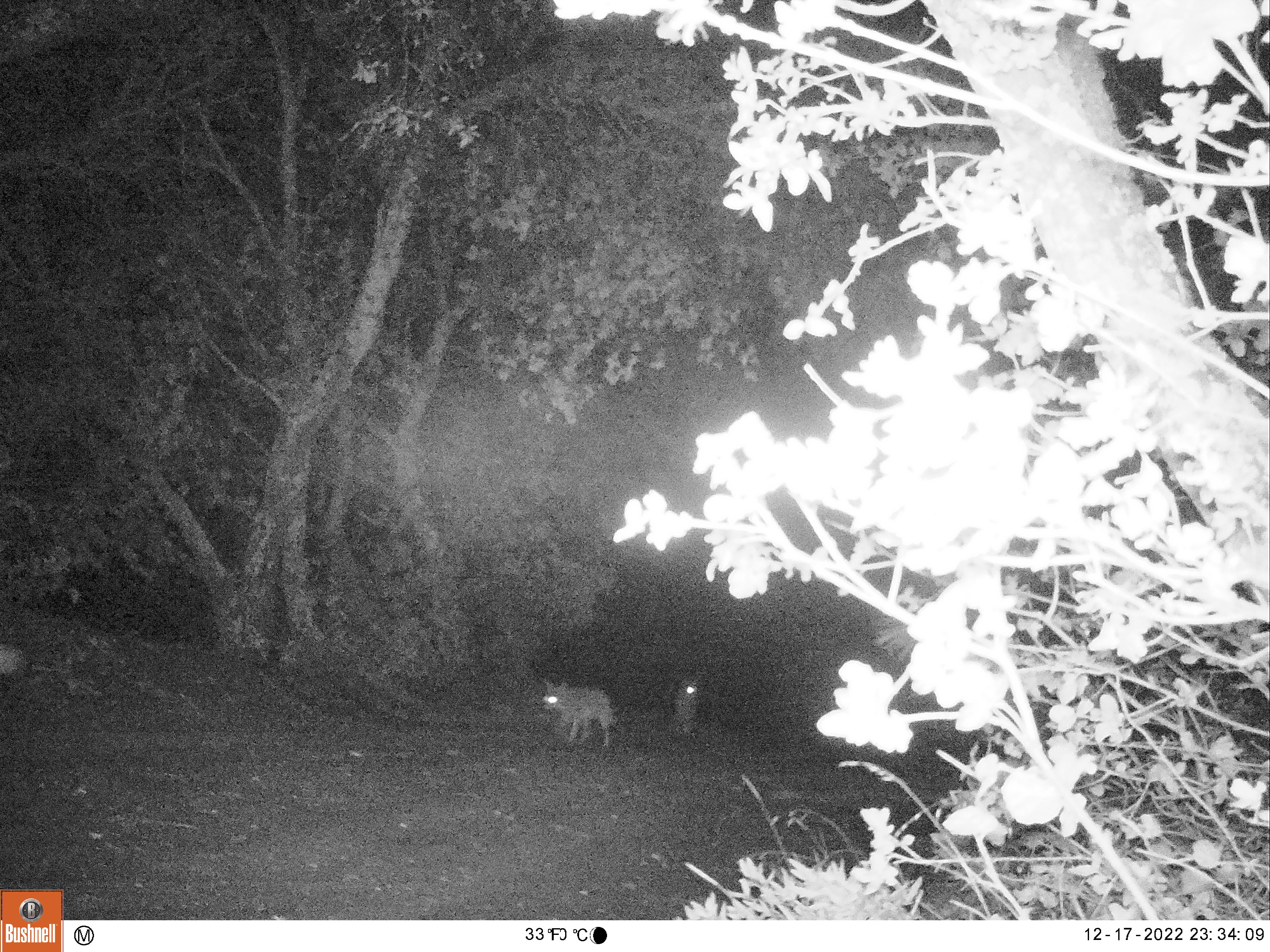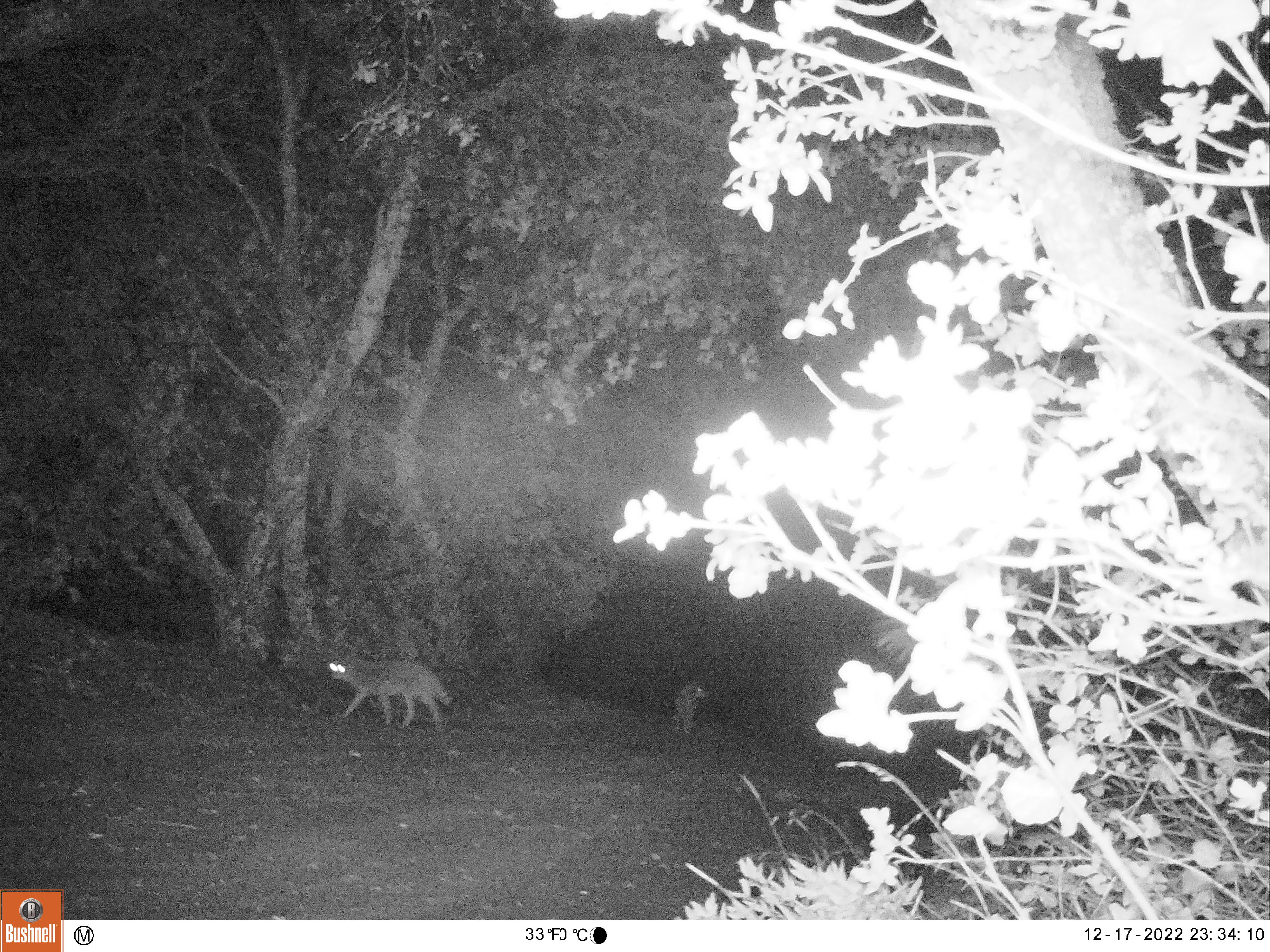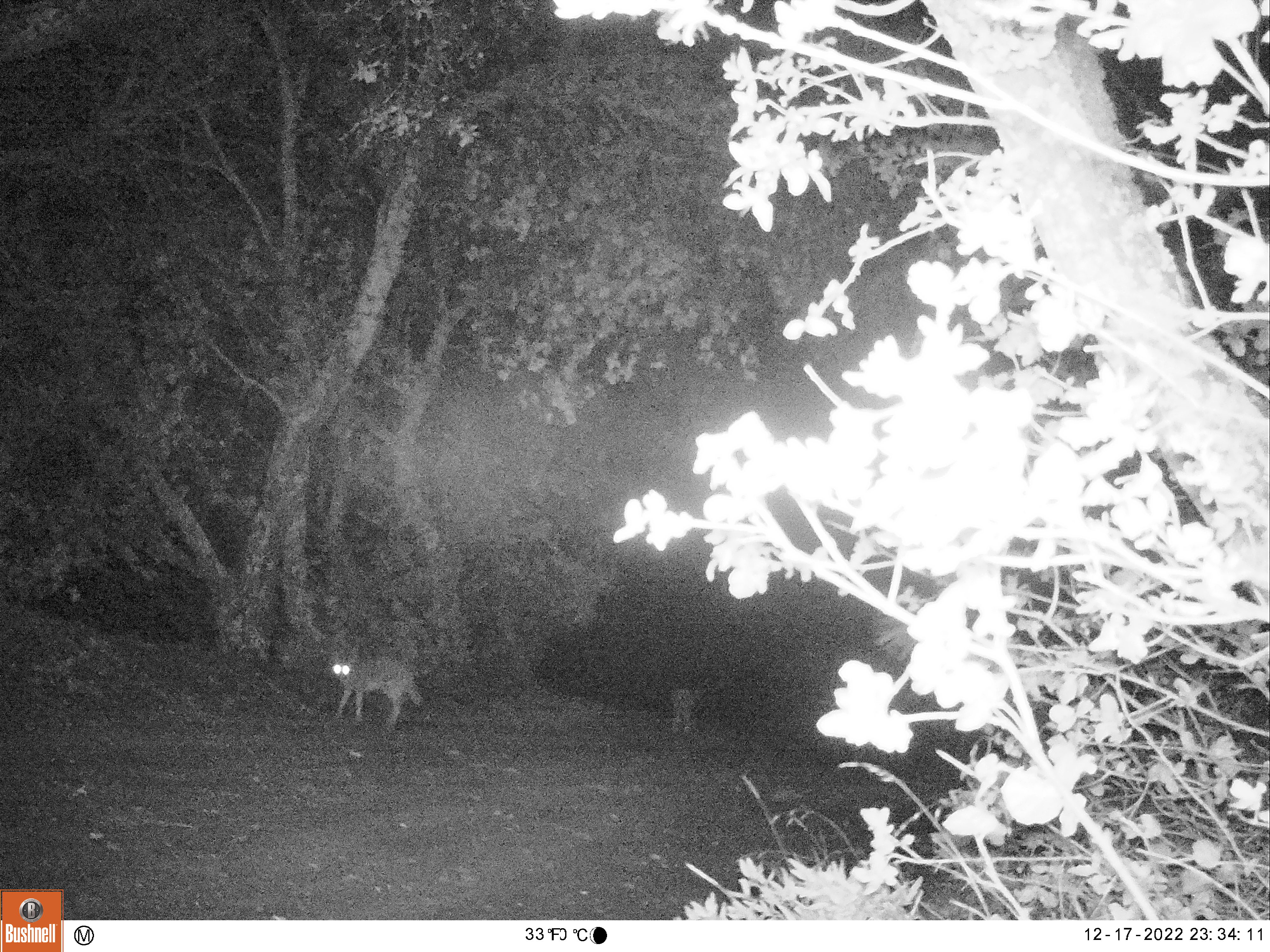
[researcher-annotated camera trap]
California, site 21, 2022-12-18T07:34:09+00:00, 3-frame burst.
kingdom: Animalia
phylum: Chordata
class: Mammalia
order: Carnivora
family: Canidae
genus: Canis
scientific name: Canis latrans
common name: coyote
Coyote (Canis latrans).